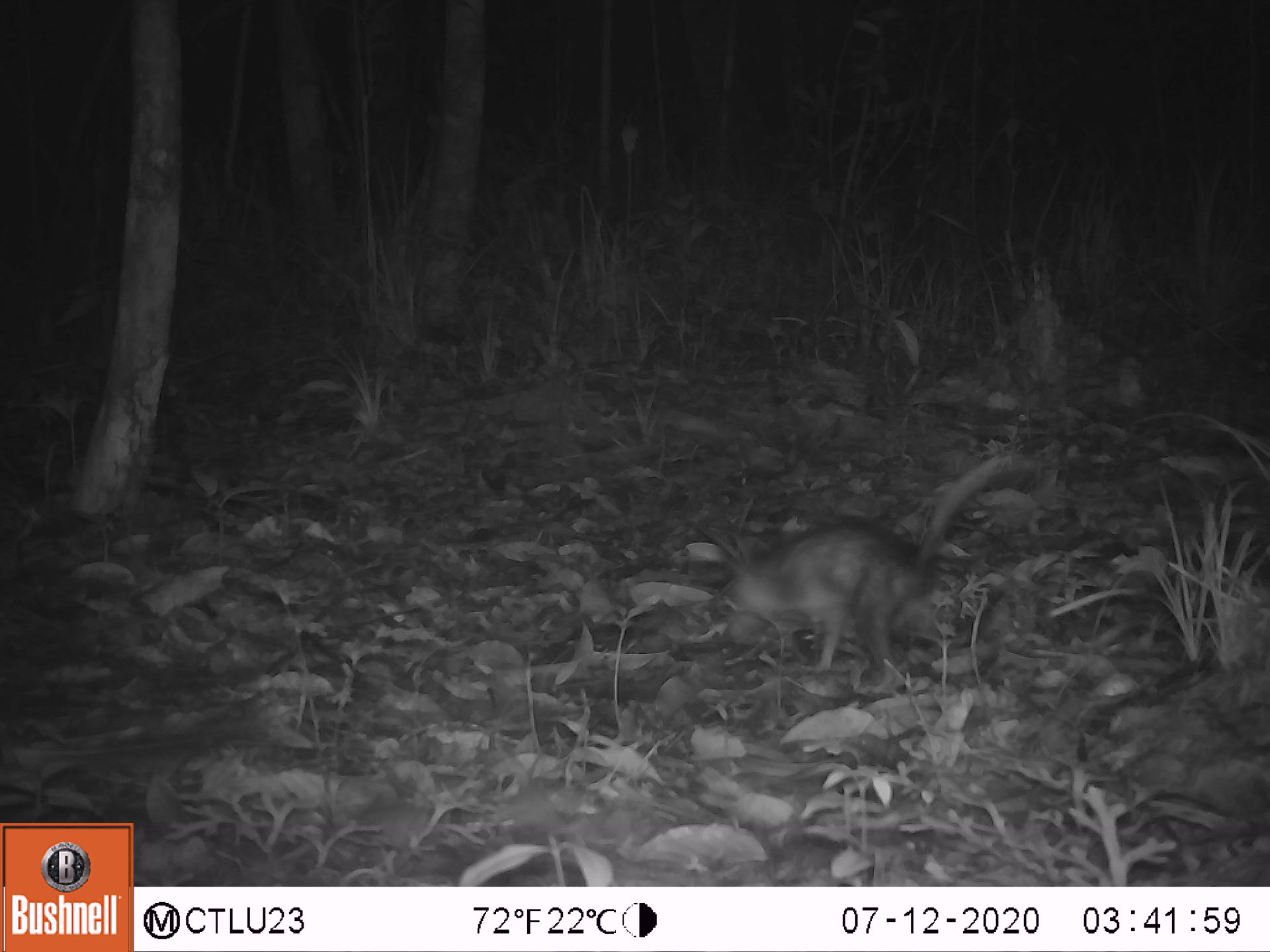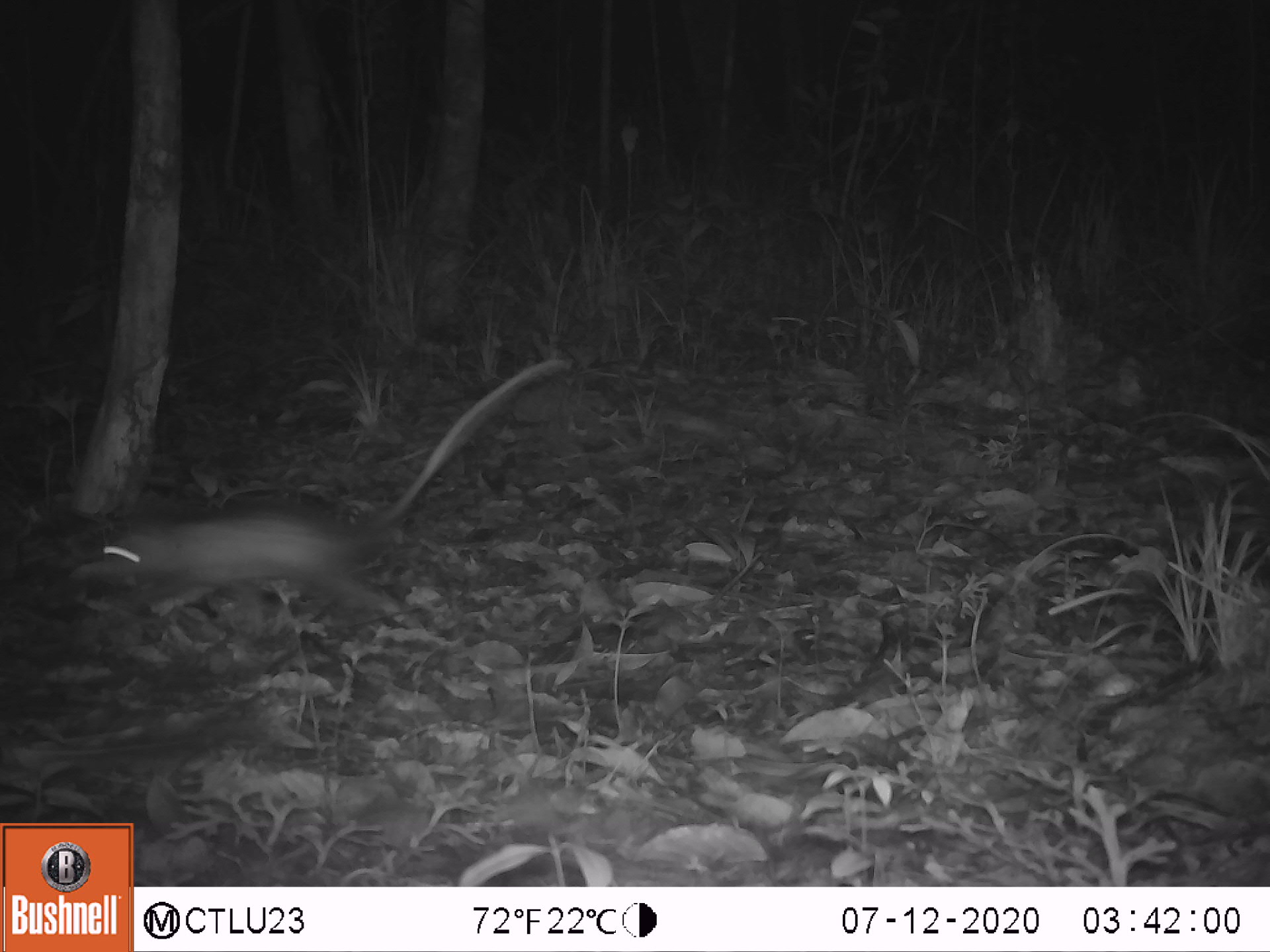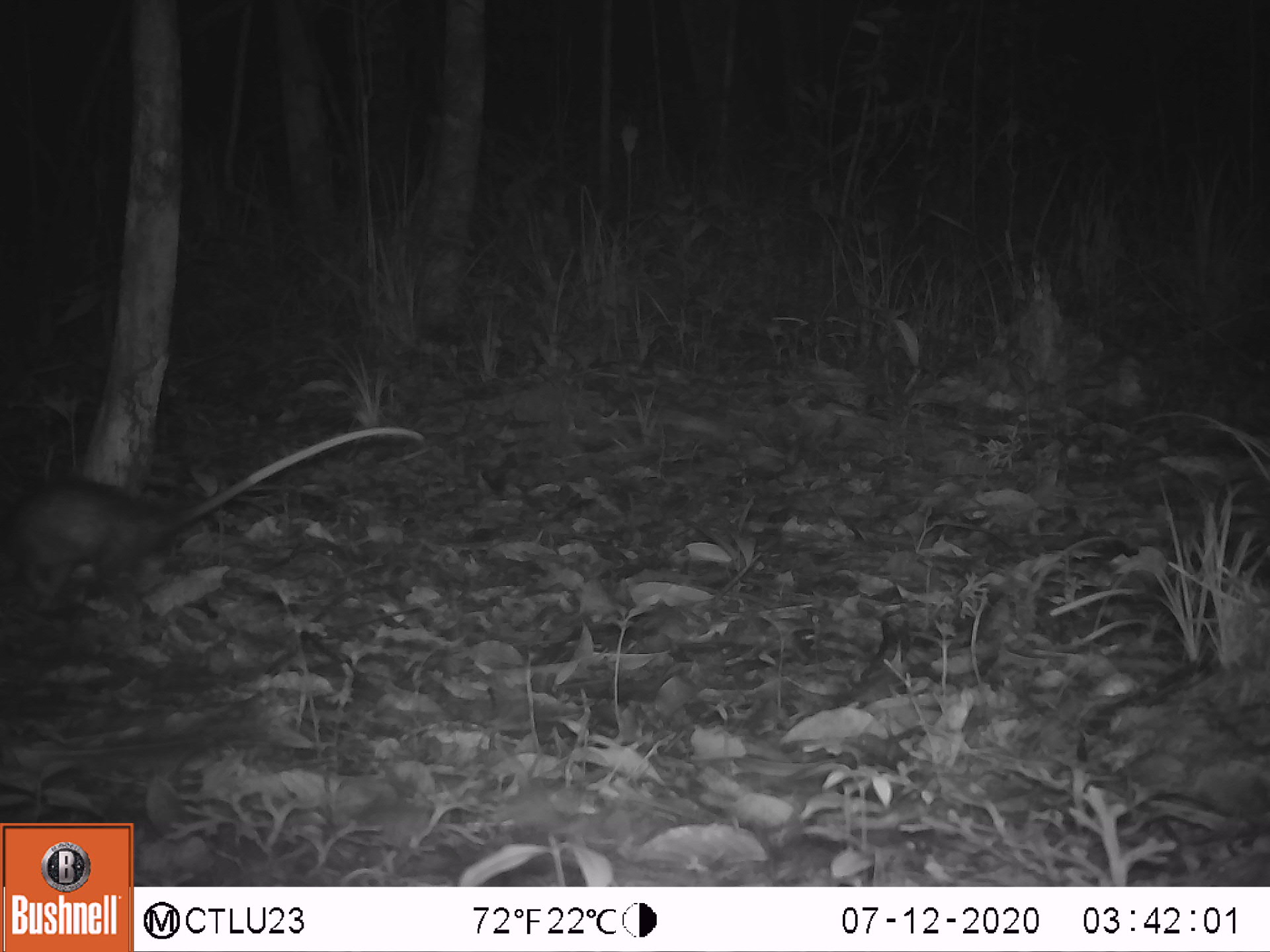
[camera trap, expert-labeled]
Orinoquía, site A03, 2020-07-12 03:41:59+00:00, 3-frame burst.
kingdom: Animalia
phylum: Chordata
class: Mammalia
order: Didelphimorphia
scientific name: Didelphimorphia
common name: possum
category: unknown possum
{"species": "unknown possum (possum) (Didelphimorphia)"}